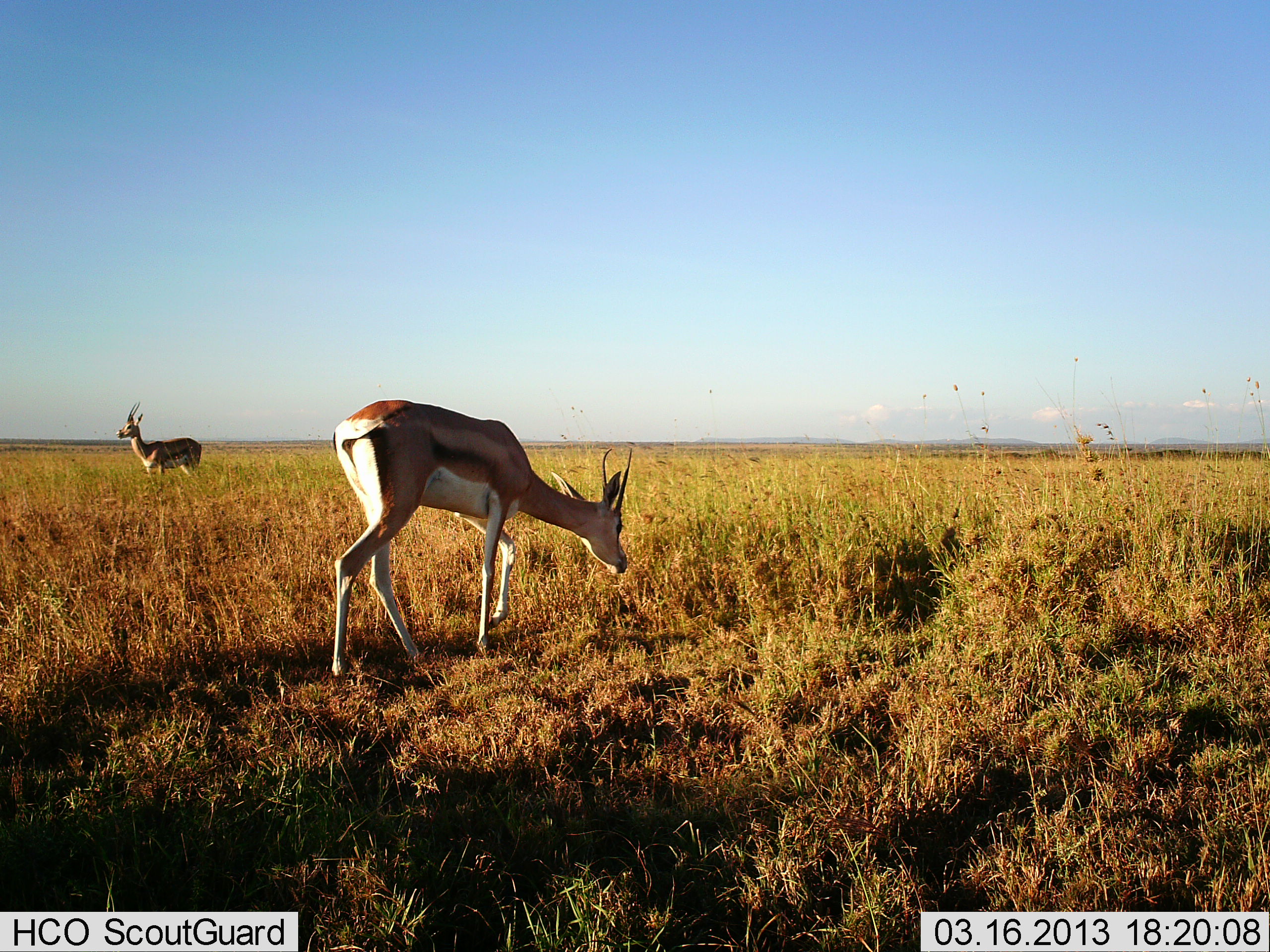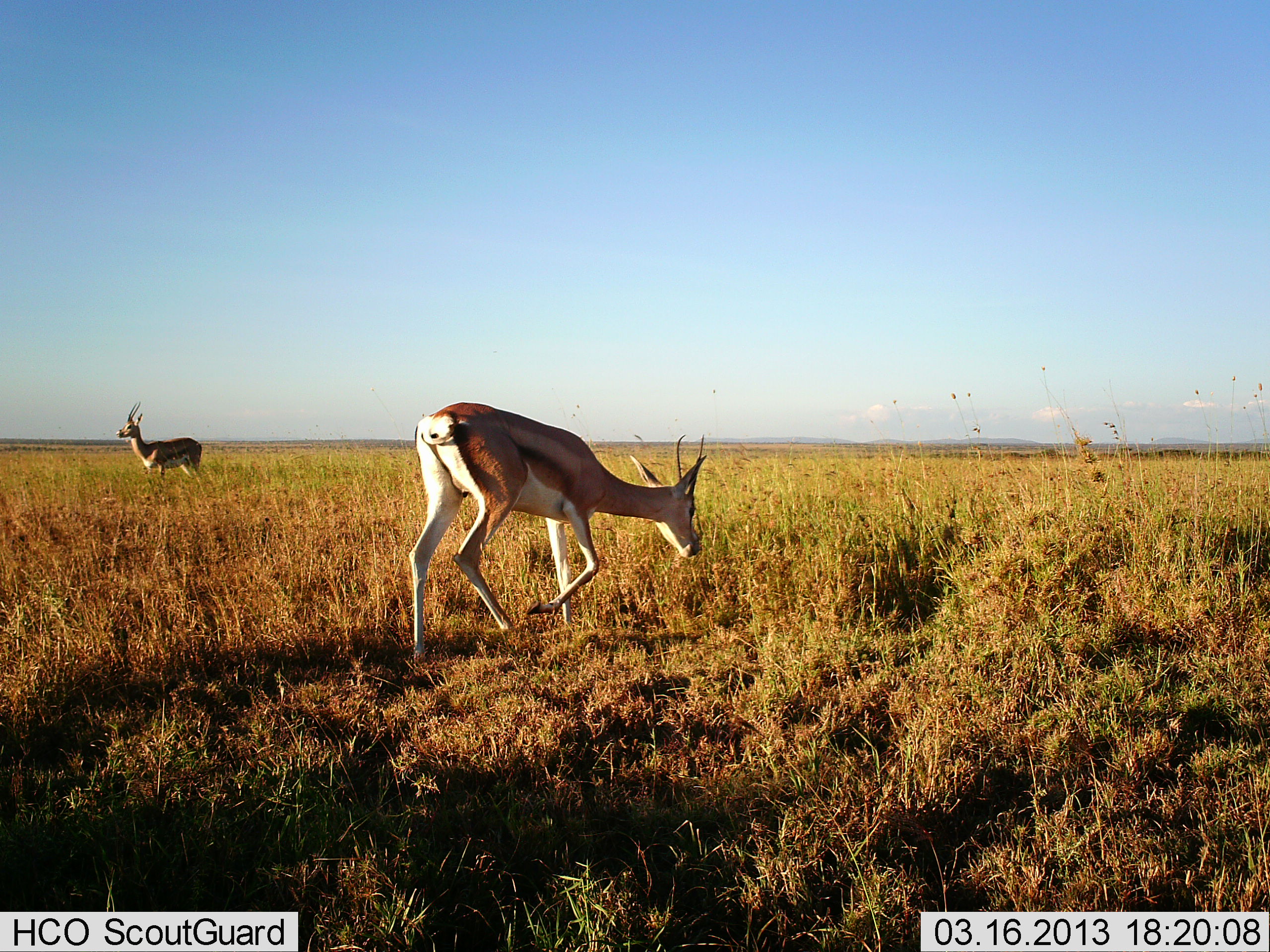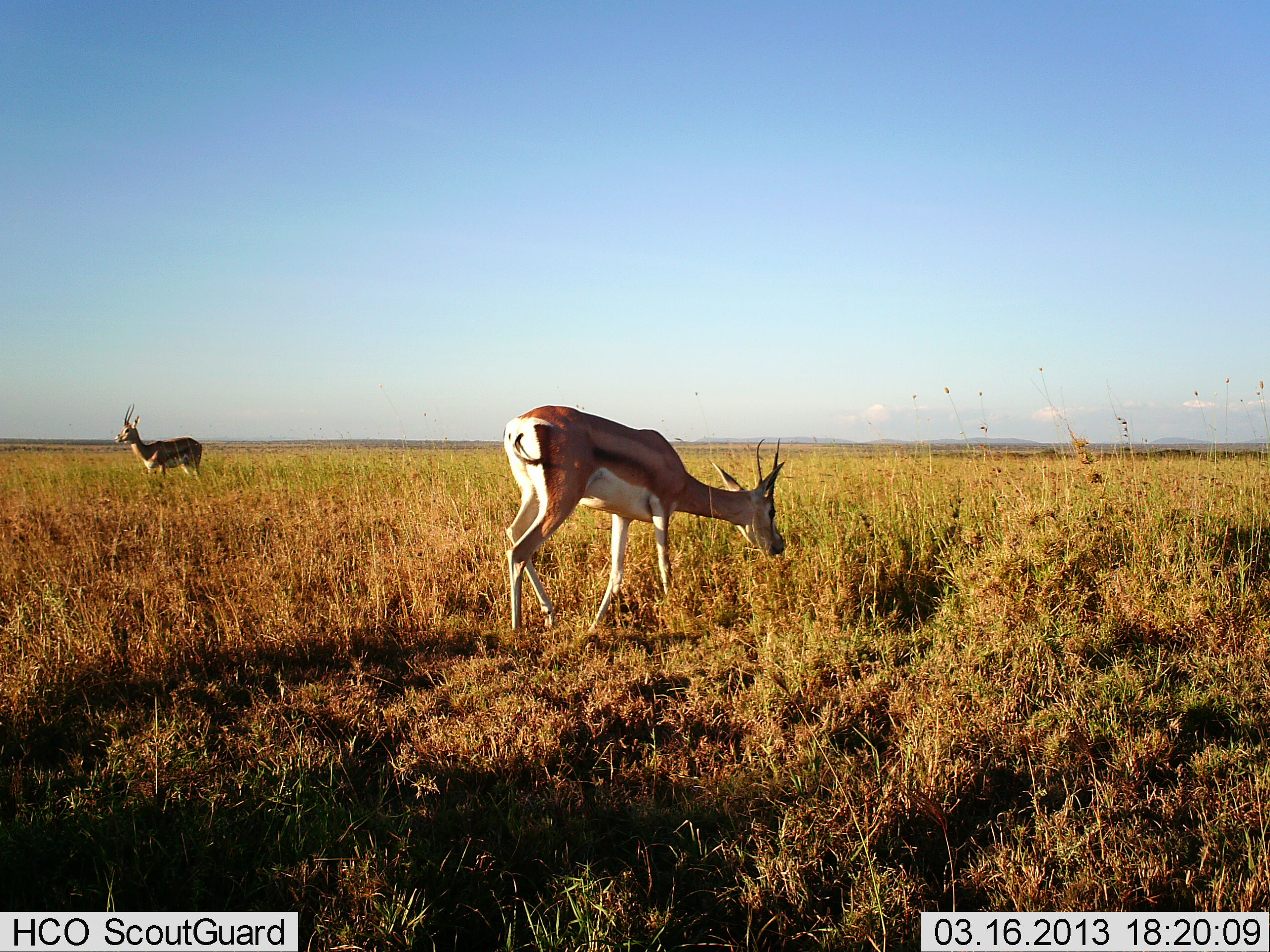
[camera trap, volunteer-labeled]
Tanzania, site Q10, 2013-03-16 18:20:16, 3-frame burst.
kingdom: Animalia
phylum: Chordata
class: Mammalia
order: Artiodactyla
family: Bovidae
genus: Nanger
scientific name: Nanger granti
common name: grant's gazelle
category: gazellegrants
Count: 2.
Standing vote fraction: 74%.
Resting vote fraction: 0%.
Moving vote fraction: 63%.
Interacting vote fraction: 0%.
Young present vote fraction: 0%.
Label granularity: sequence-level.